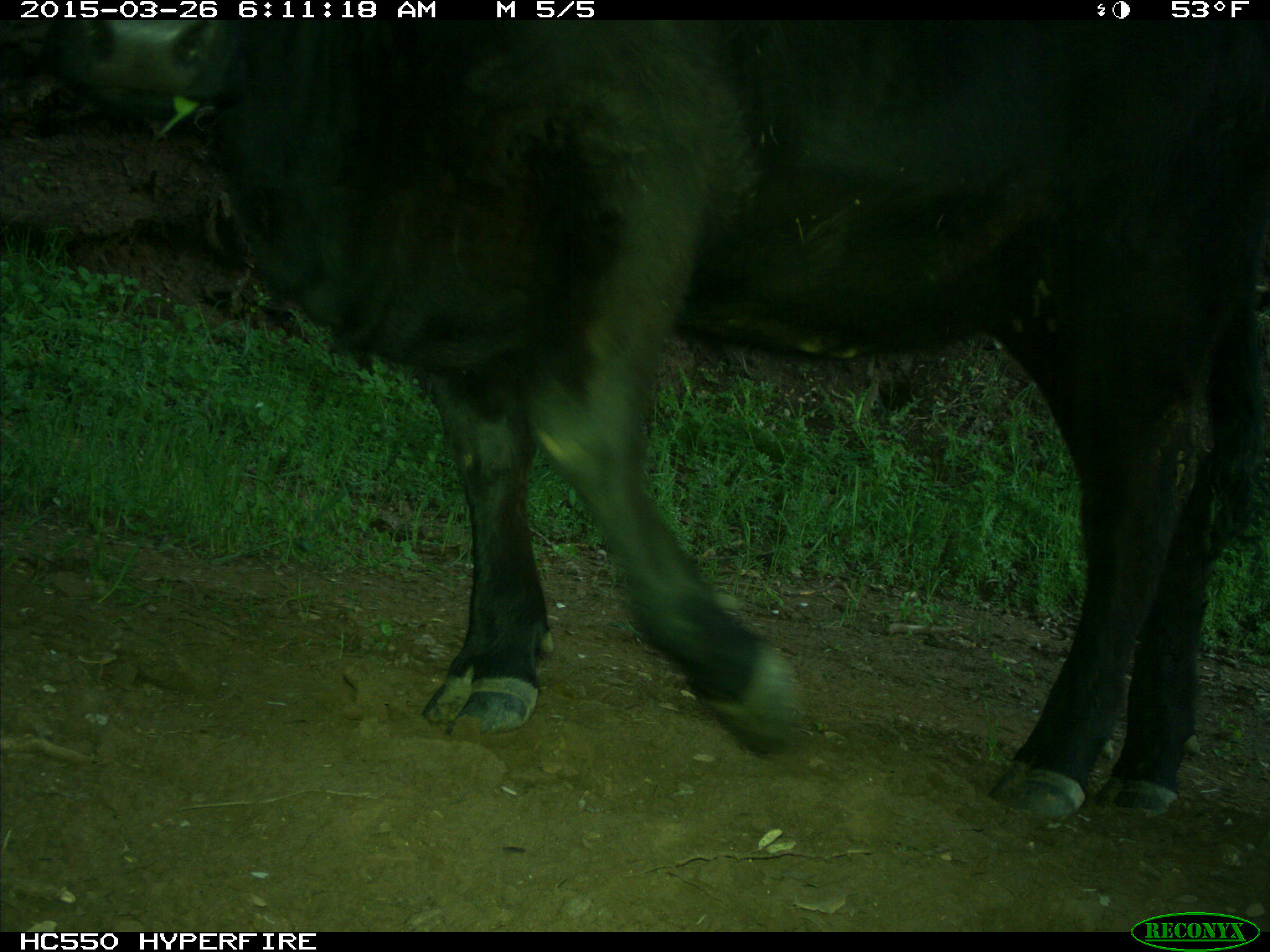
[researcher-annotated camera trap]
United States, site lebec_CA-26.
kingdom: Animalia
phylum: Chordata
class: Mammalia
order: Artiodactyla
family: Bovidae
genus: Bos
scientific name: Bos taurus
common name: domestic cow